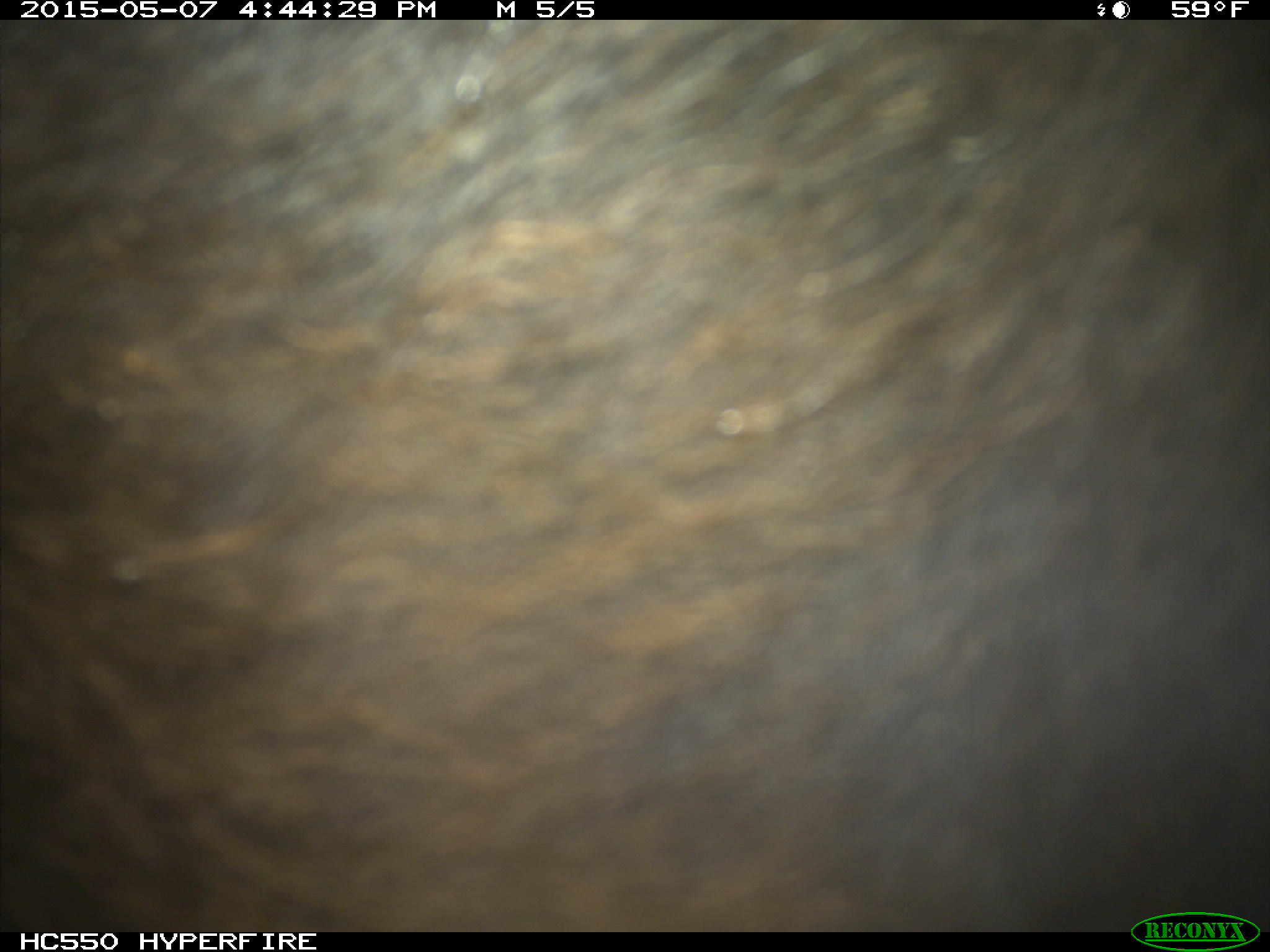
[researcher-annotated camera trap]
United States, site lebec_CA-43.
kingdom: Animalia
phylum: Chordata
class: Mammalia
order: Artiodactyla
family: Bovidae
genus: Bos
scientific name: Bos taurus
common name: domestic cow